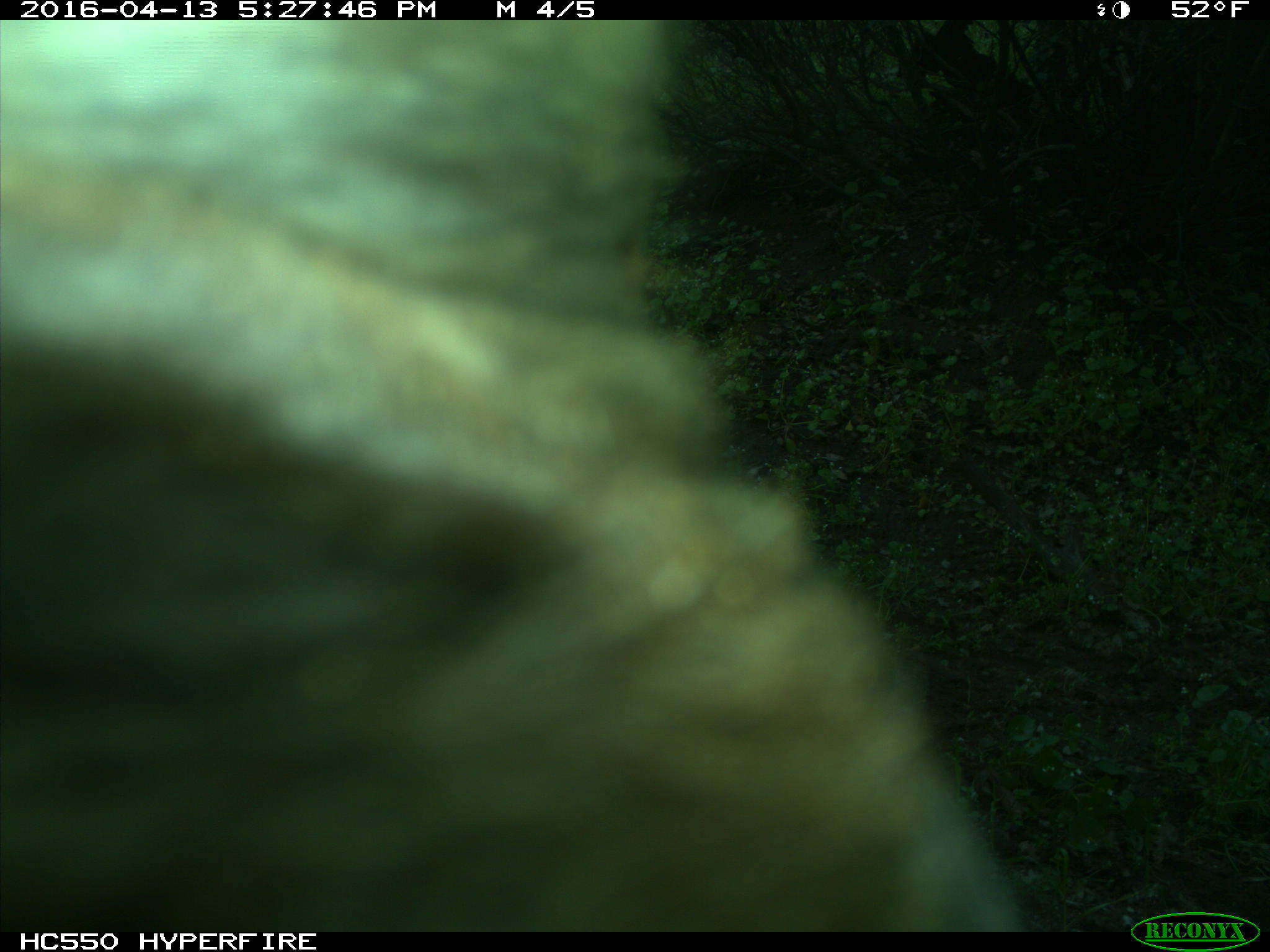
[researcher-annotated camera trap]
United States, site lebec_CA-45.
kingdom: Animalia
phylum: Chordata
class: Mammalia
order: Artiodactyla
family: Bovidae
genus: Bos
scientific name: Bos taurus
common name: domestic cow